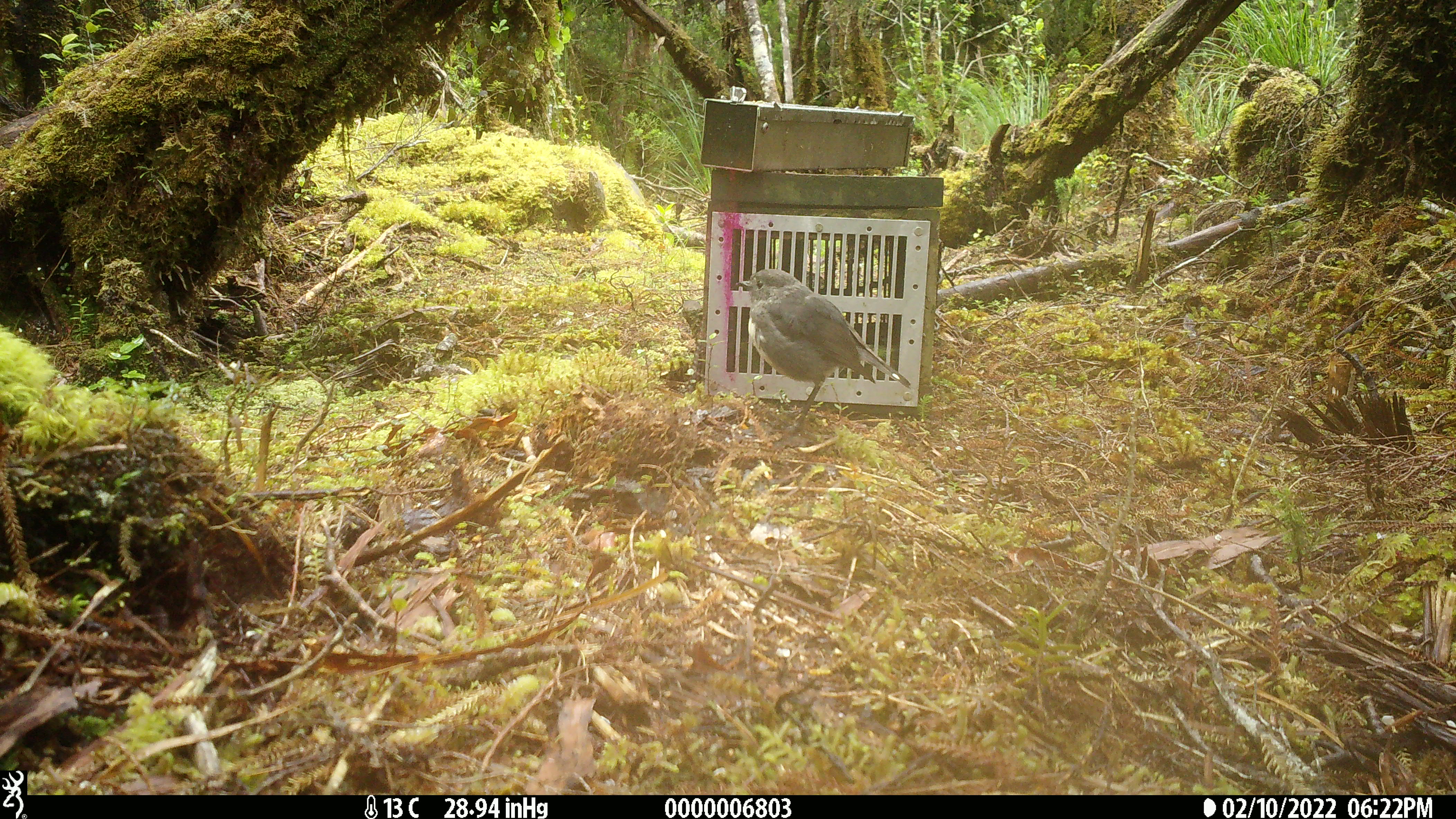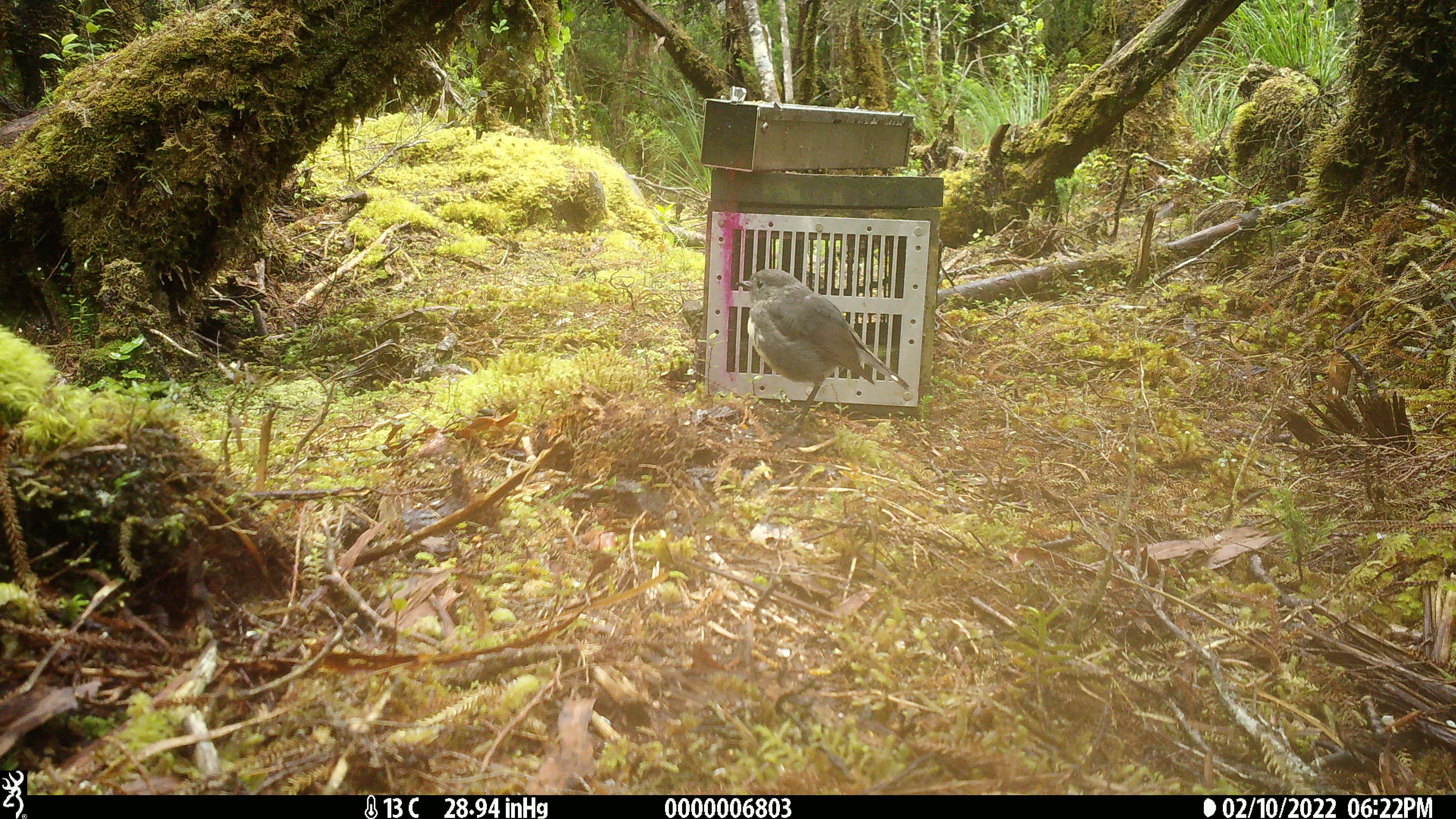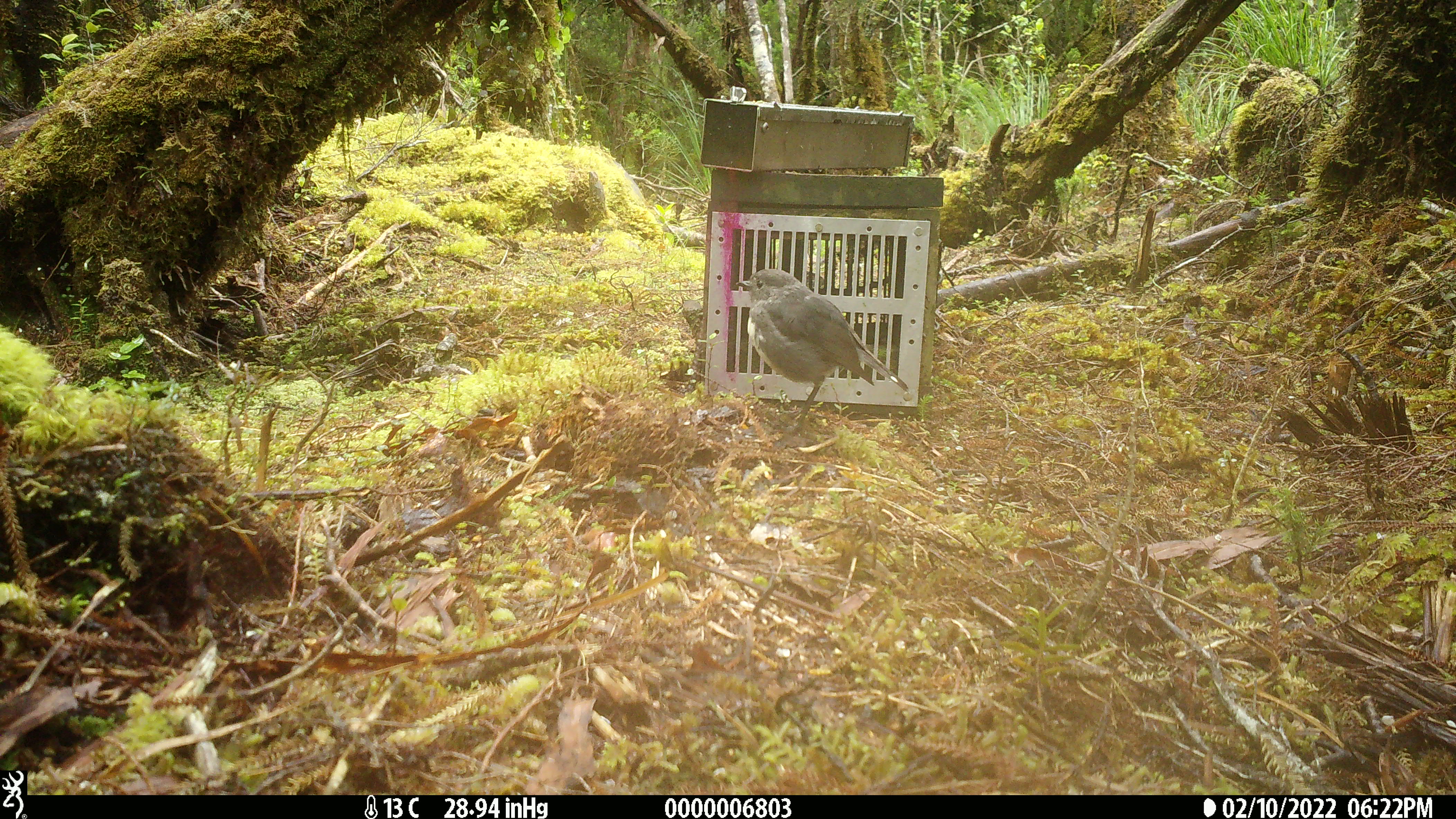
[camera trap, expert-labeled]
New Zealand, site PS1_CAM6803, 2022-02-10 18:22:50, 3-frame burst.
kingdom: Animalia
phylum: Chordata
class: Aves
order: Passeriformes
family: Petroicidae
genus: Petroica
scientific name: Petroica australis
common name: new zealand robin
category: robin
Robin (new zealand robin) (Petroica australis).